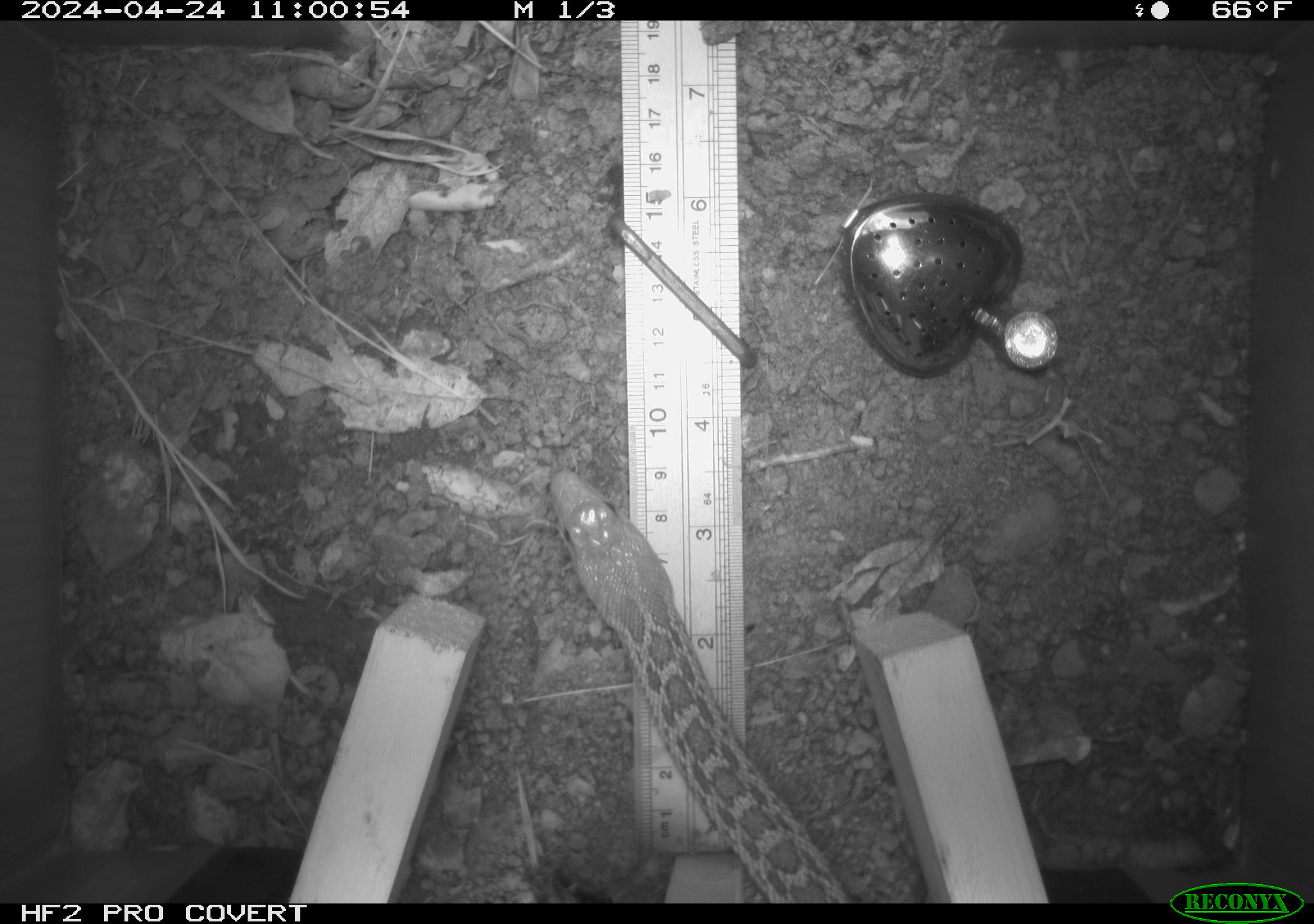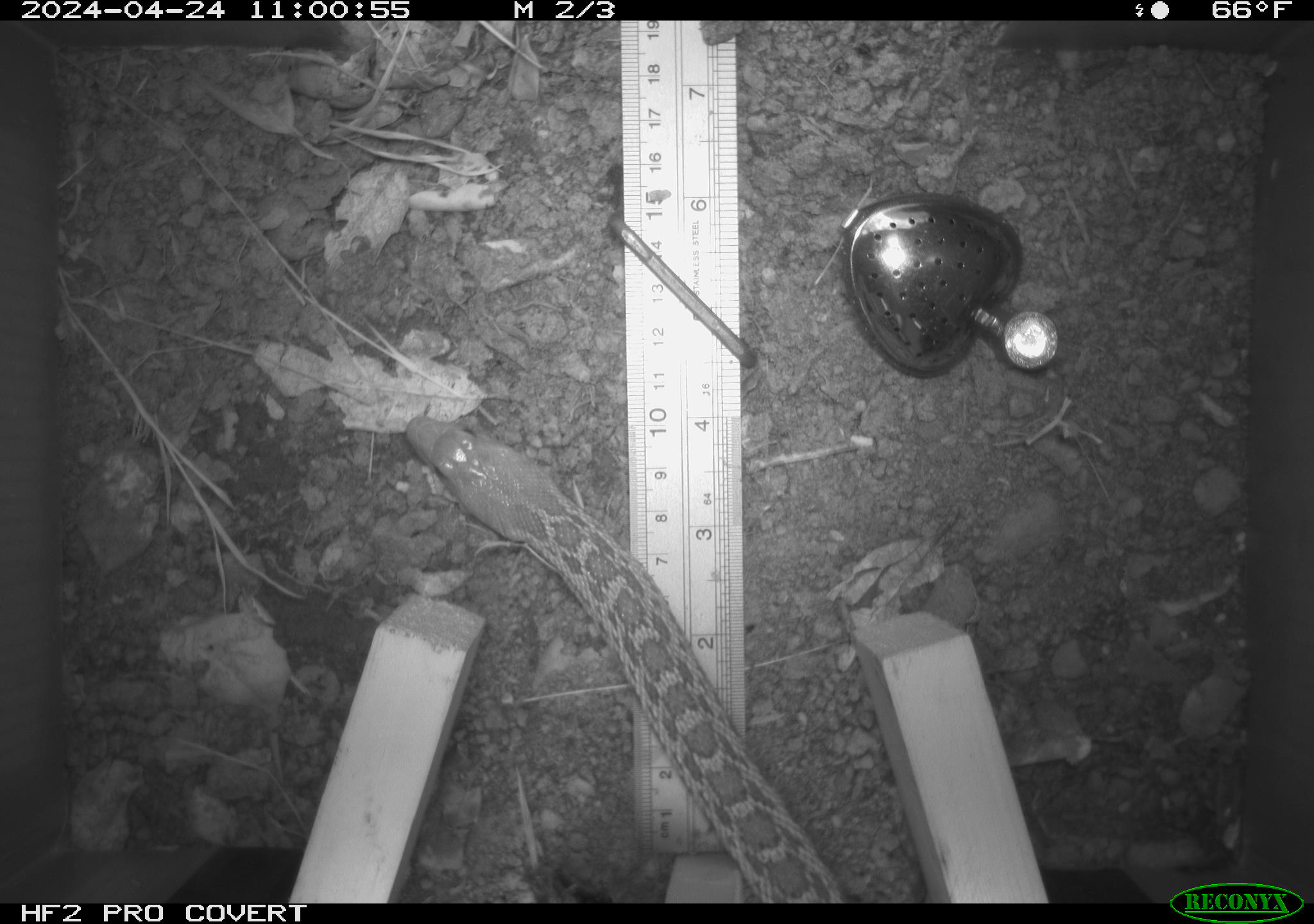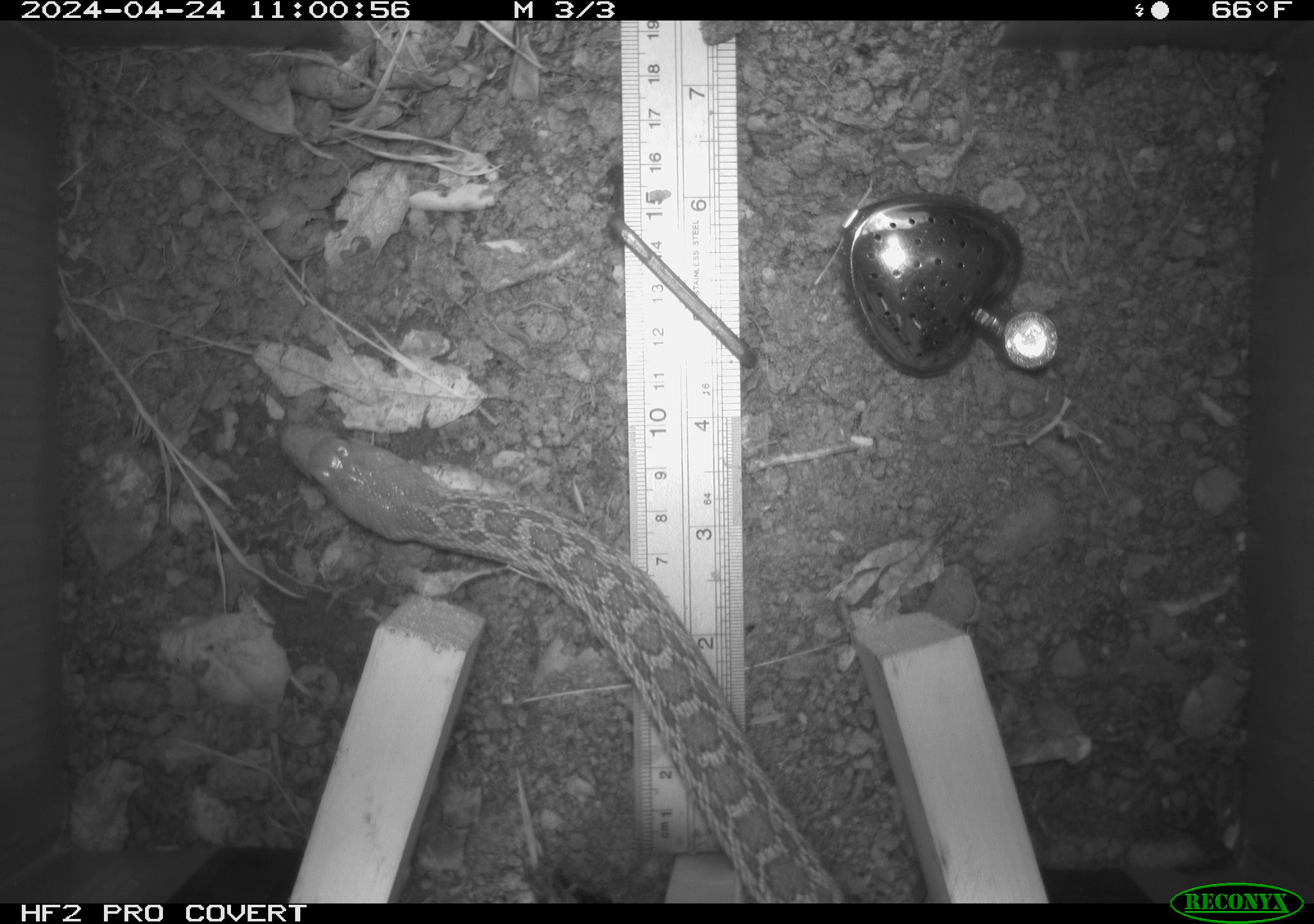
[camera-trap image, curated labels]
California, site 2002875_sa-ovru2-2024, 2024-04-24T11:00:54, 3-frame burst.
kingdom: Animalia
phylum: Chordata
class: Reptilia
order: Squamata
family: Colubridae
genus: Pituophis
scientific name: Pituophis catenifer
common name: gophersnake